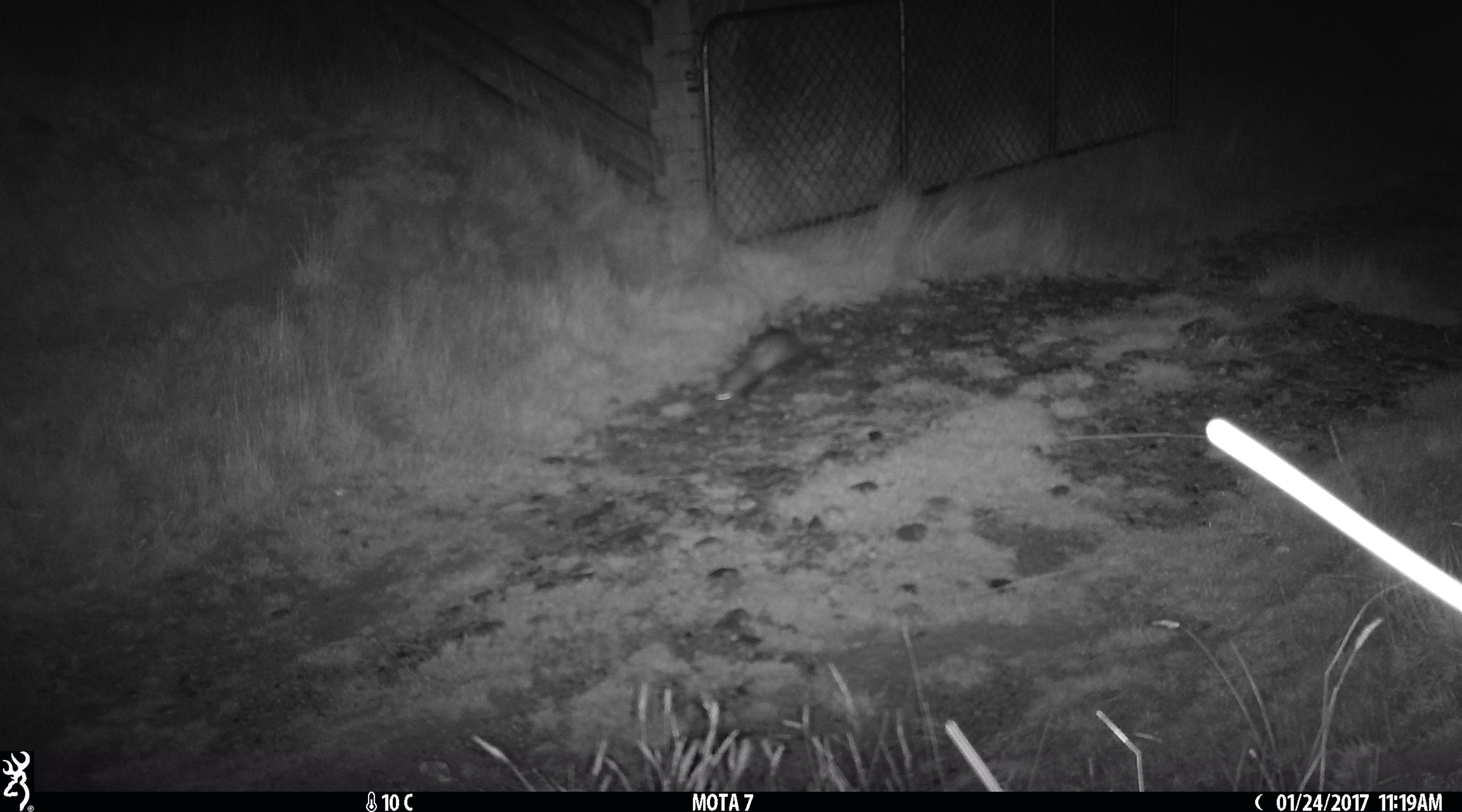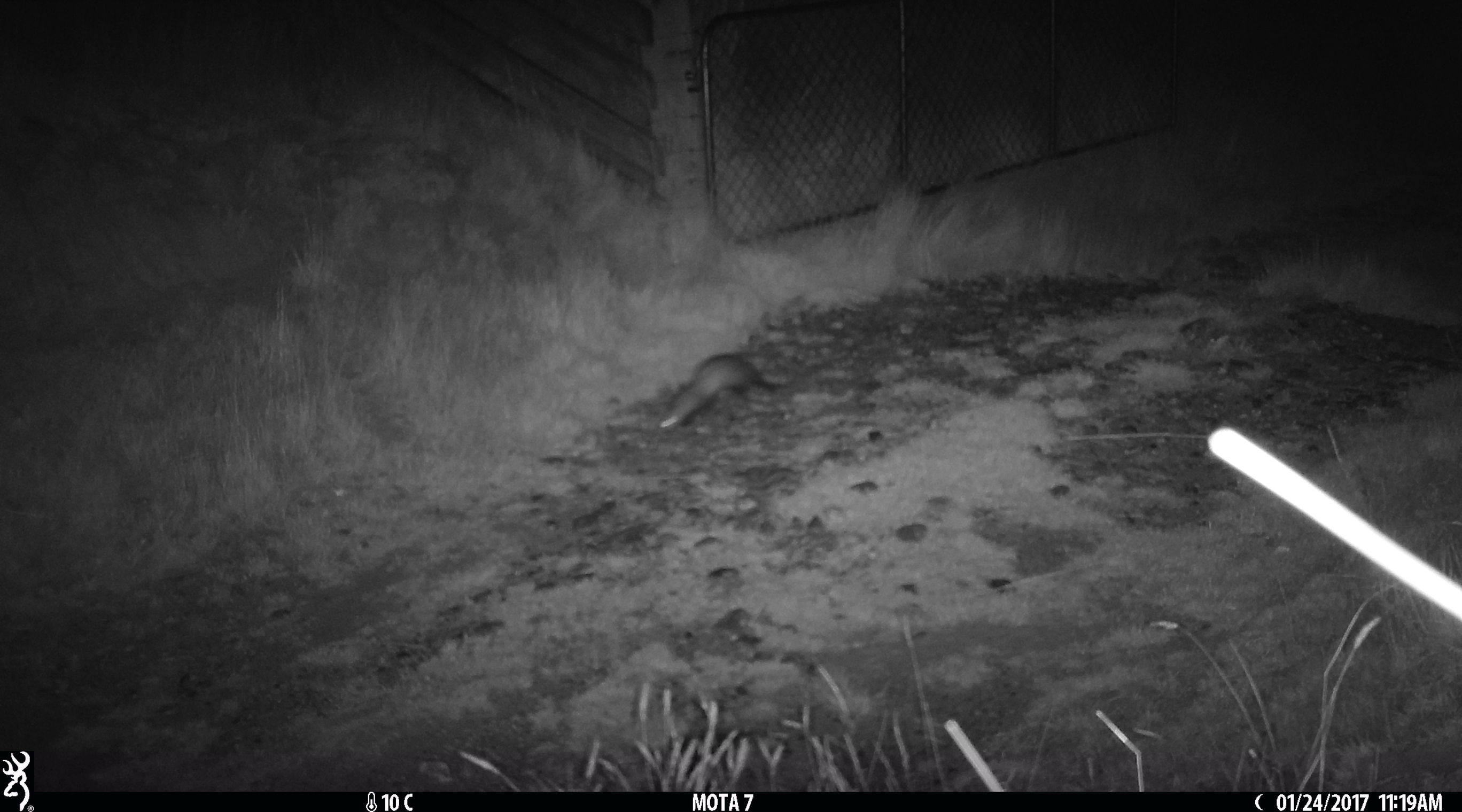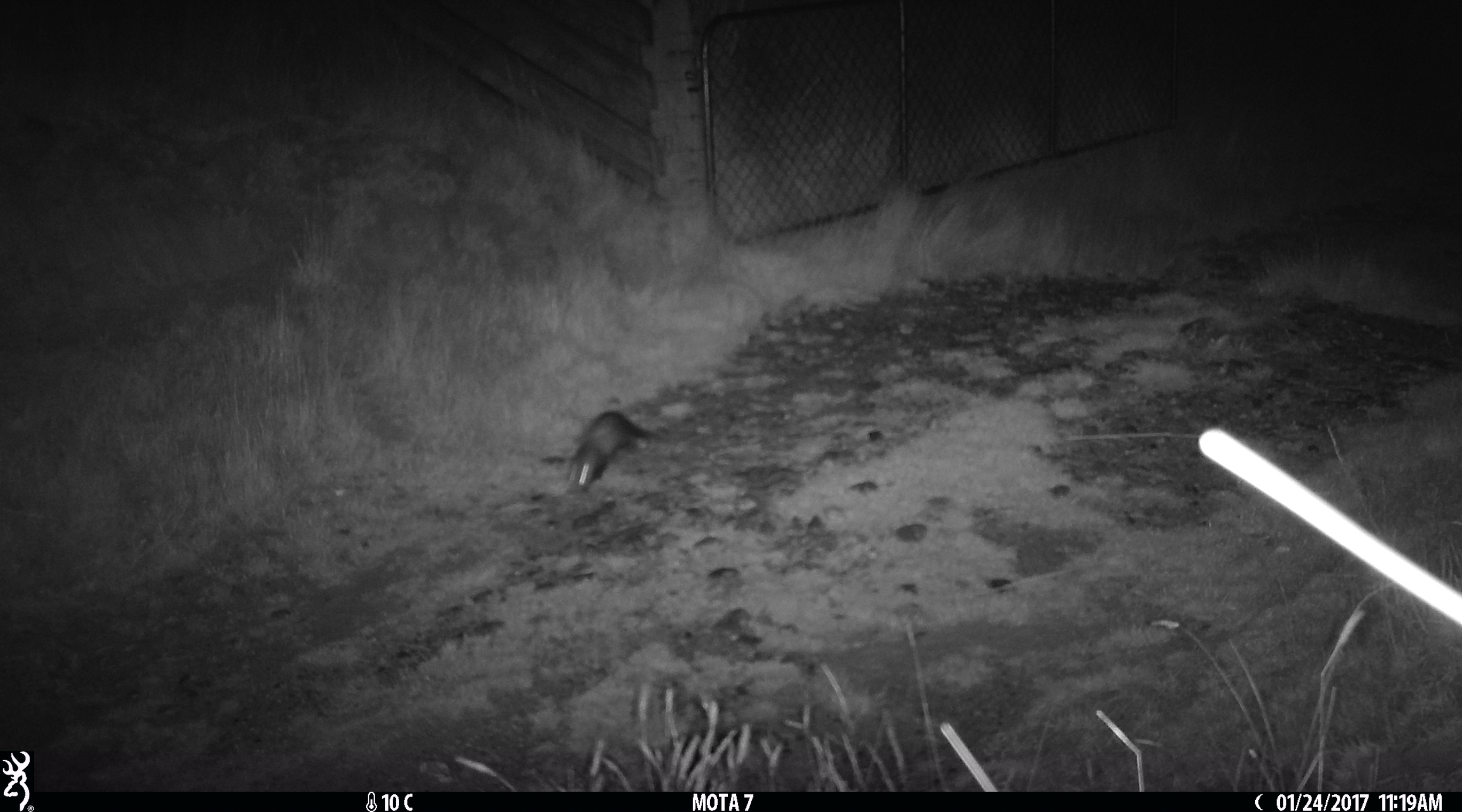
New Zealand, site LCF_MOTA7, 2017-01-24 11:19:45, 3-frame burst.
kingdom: Animalia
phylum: Chordata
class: Mammalia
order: Carnivora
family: Mustelidae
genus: Mustela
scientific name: Mustela furo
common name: ferret